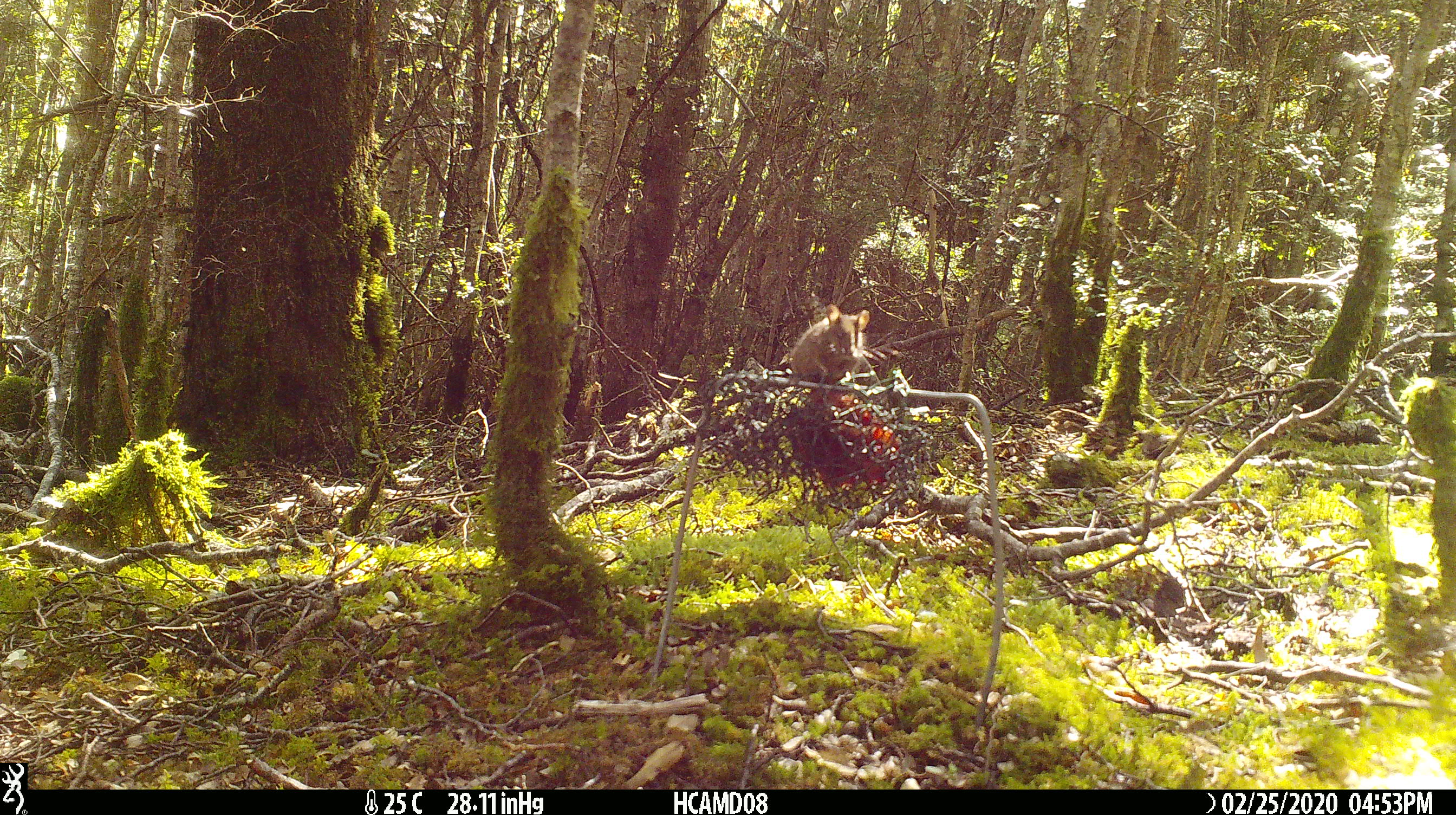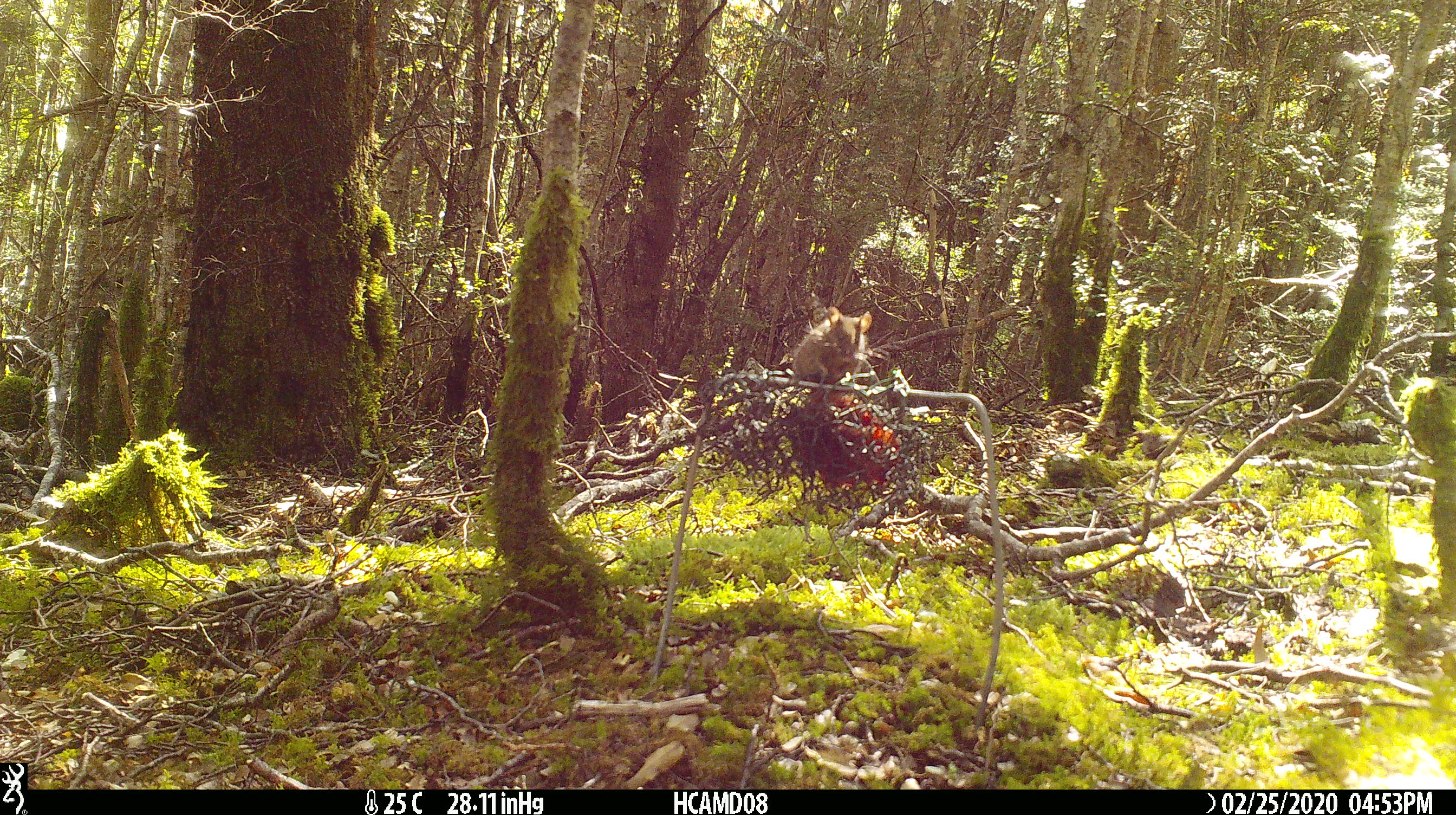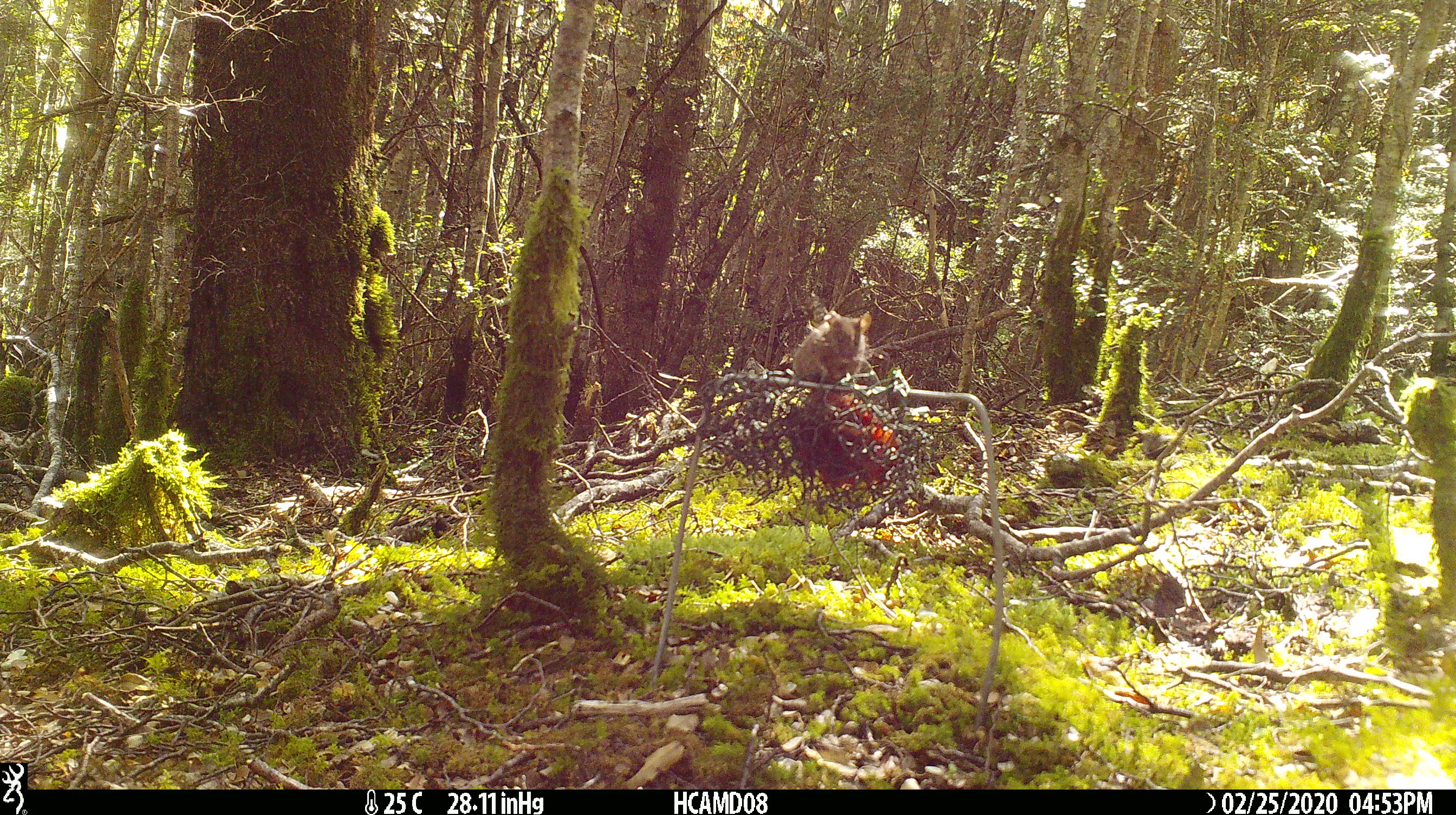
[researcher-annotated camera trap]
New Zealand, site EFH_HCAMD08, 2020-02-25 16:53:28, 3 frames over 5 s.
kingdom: Animalia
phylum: Chordata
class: Mammalia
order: Rodentia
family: Muridae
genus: Mus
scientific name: Mus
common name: mouse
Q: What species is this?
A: Mouse (Mus).